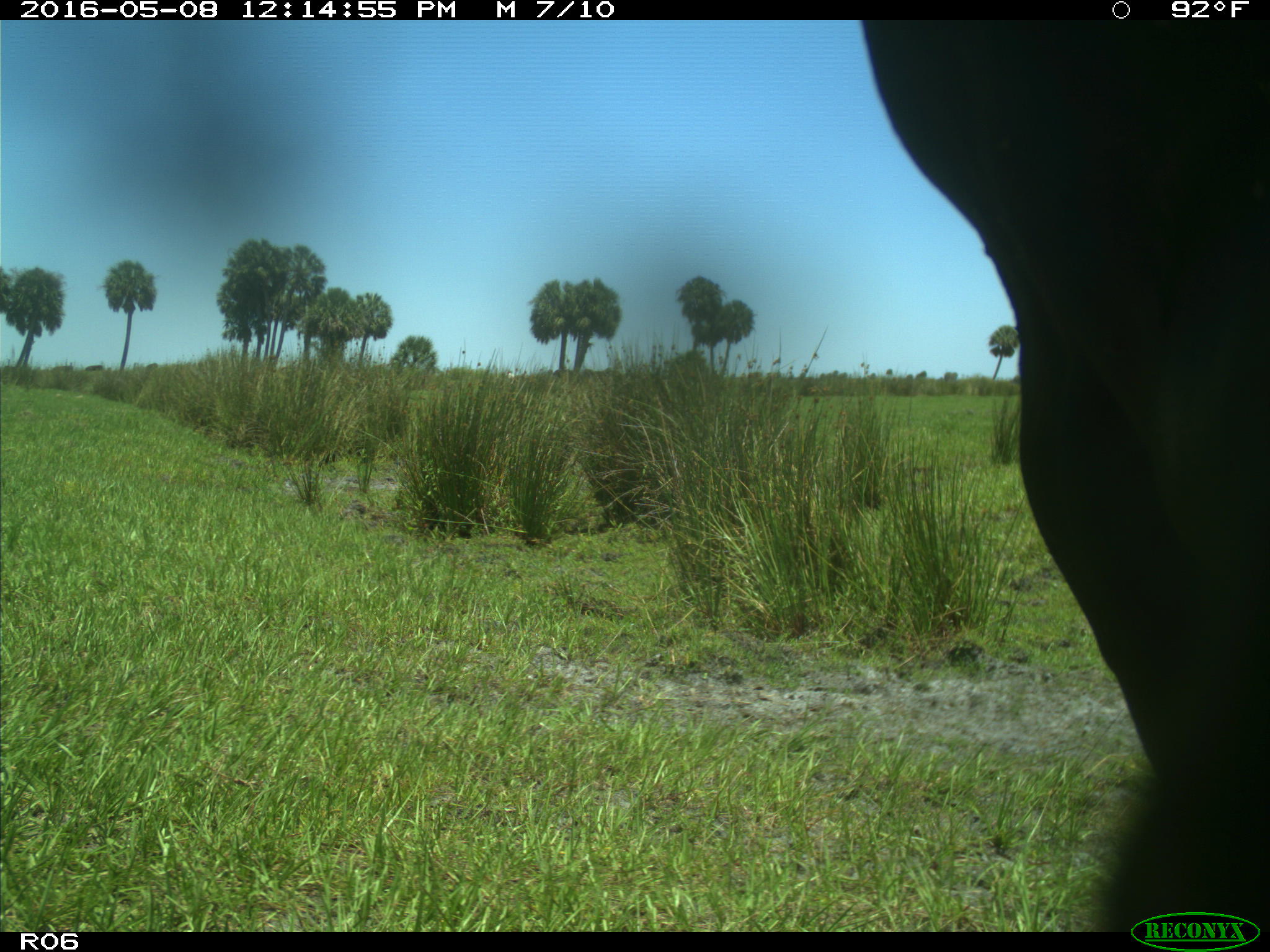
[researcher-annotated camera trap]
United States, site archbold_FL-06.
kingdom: Animalia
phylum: Chordata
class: Mammalia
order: Artiodactyla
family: Bovidae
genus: Bos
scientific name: Bos taurus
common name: domestic cow